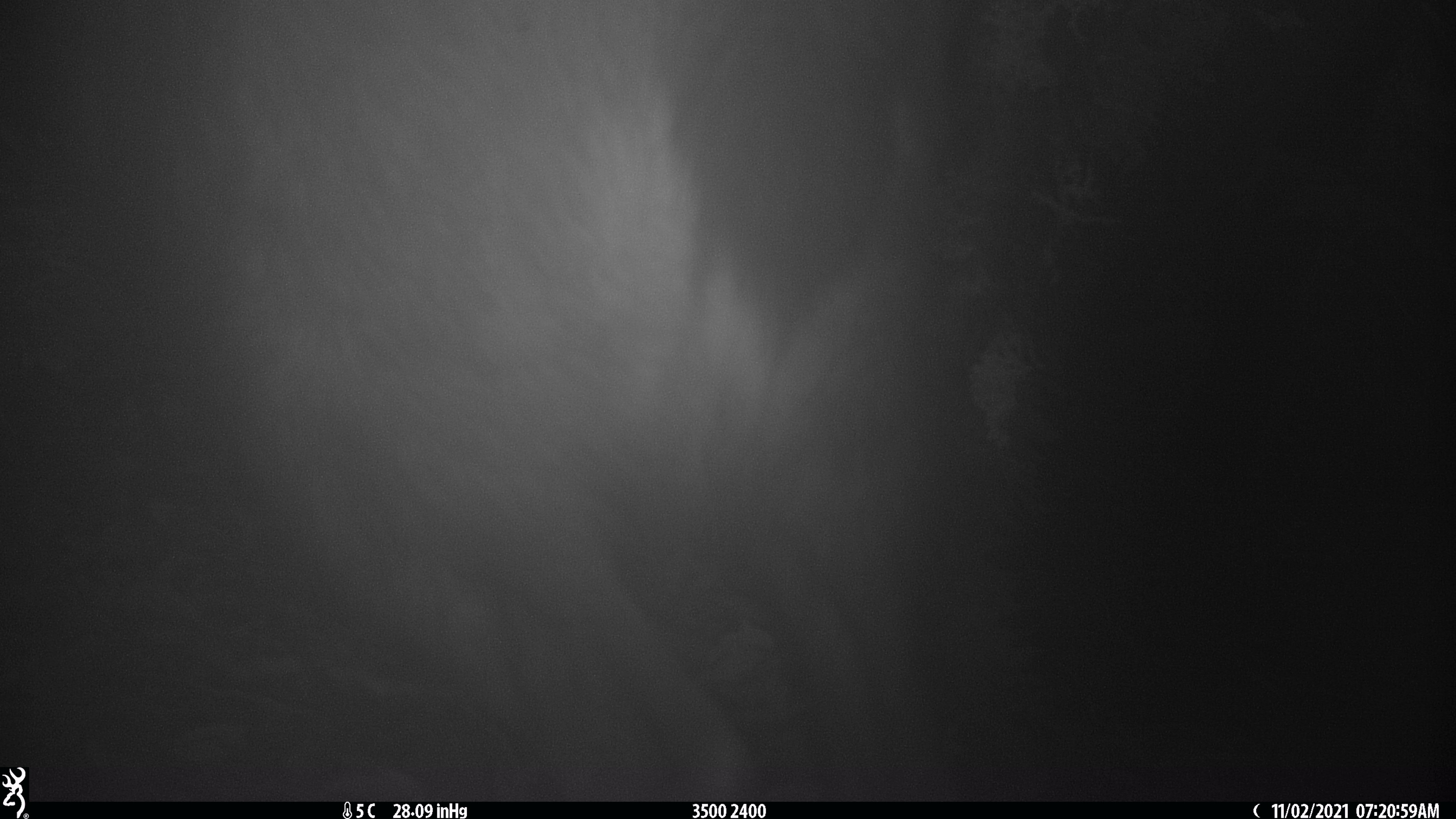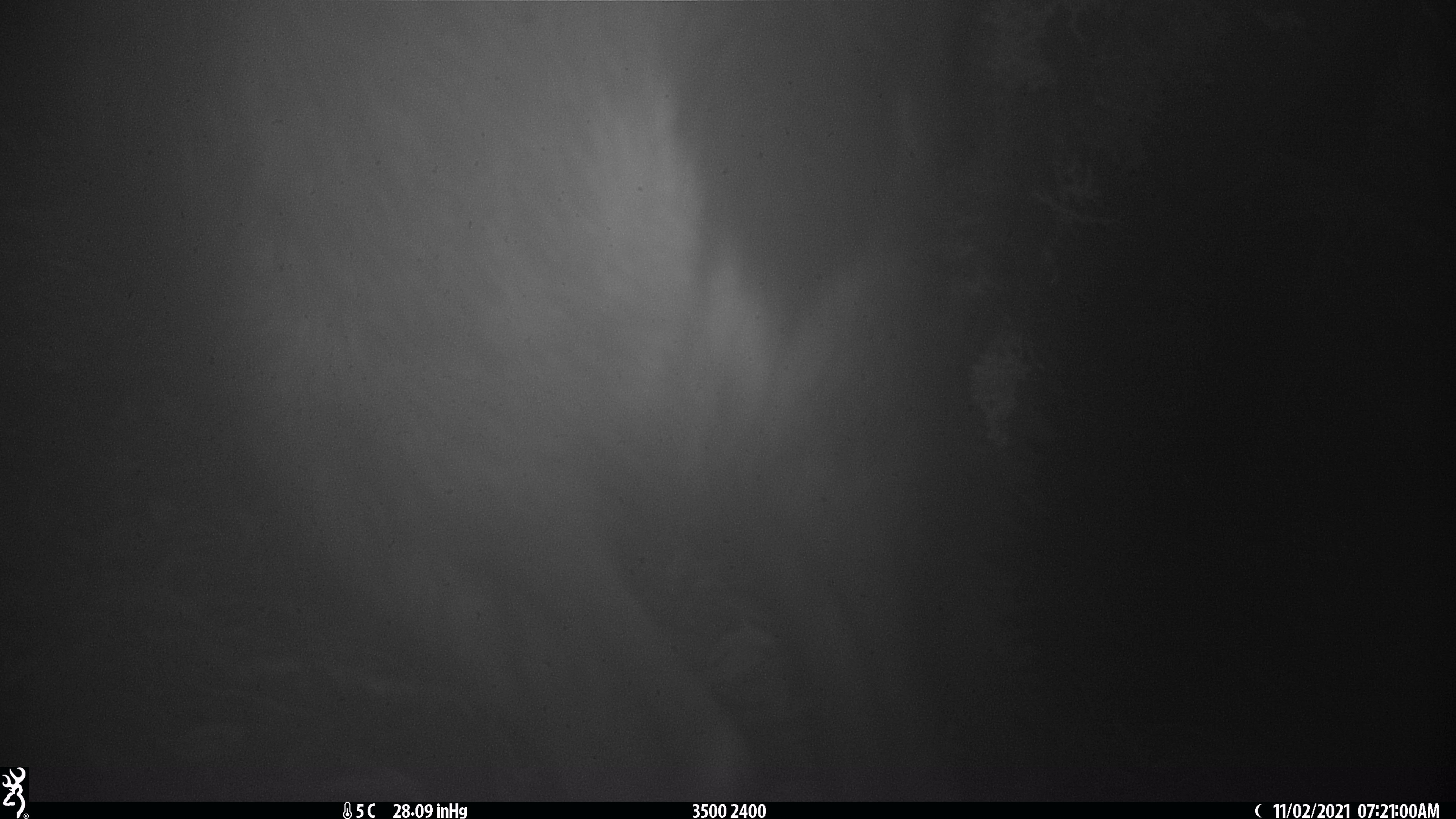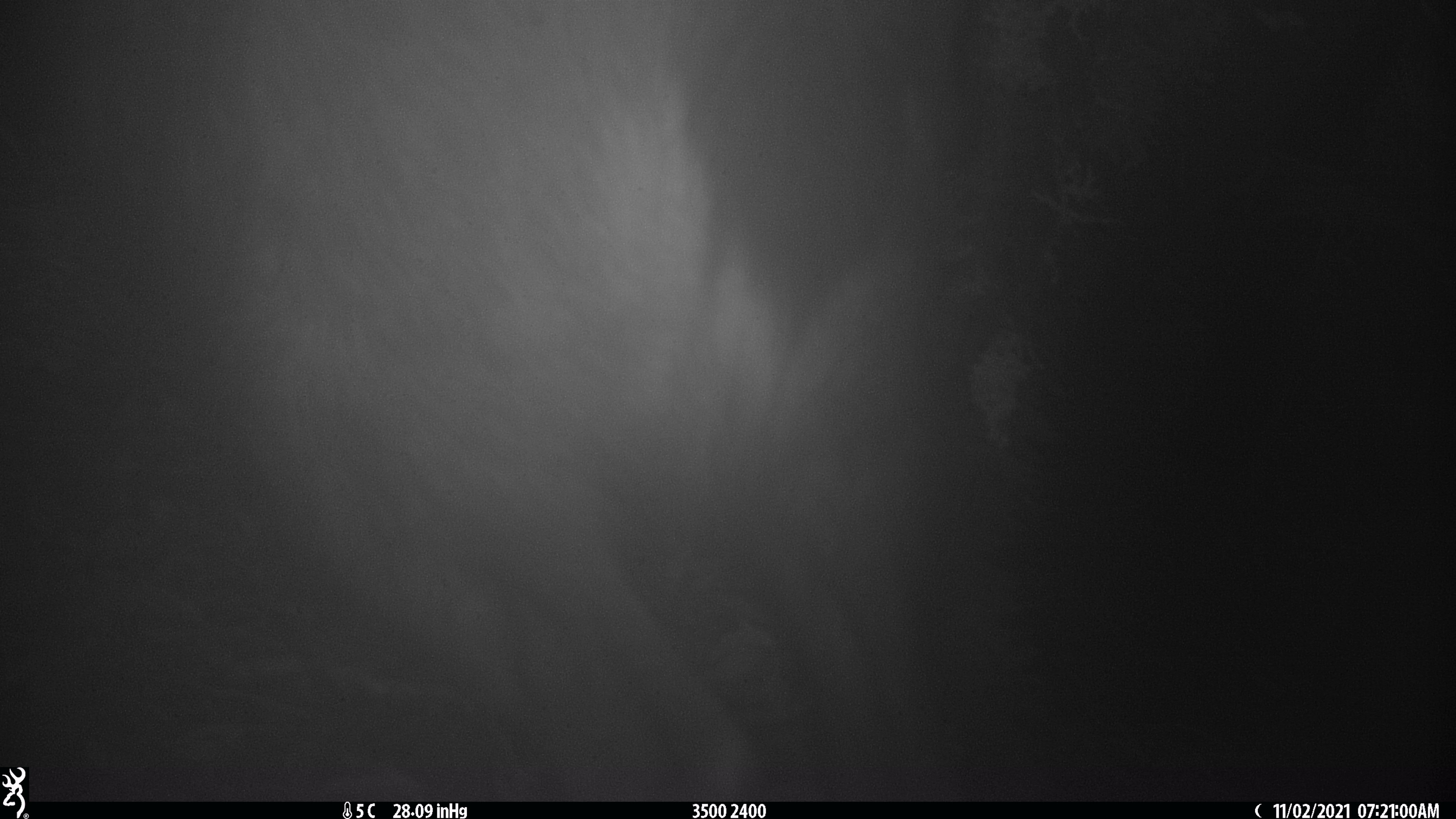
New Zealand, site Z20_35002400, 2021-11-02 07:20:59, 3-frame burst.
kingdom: Animalia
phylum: Chordata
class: Mammalia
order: Artiodactyla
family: Bovidae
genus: Rupicapra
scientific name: Rupicapra rupicapra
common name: alpine chamois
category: chamois